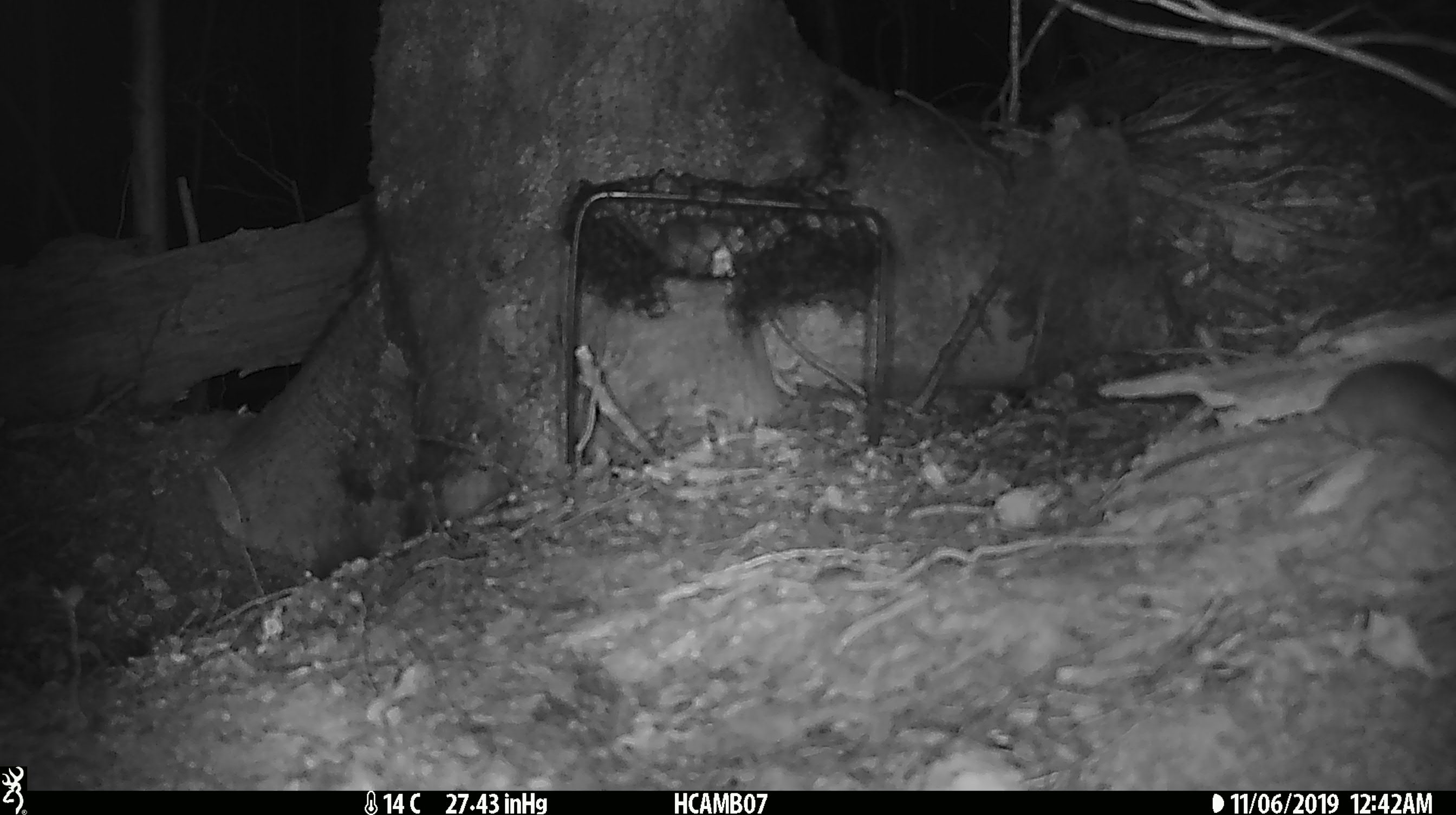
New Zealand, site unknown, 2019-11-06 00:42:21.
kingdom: Animalia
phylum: Chordata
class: Mammalia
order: Rodentia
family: Muridae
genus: Mus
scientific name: Mus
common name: mouse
Mouse (Mus).